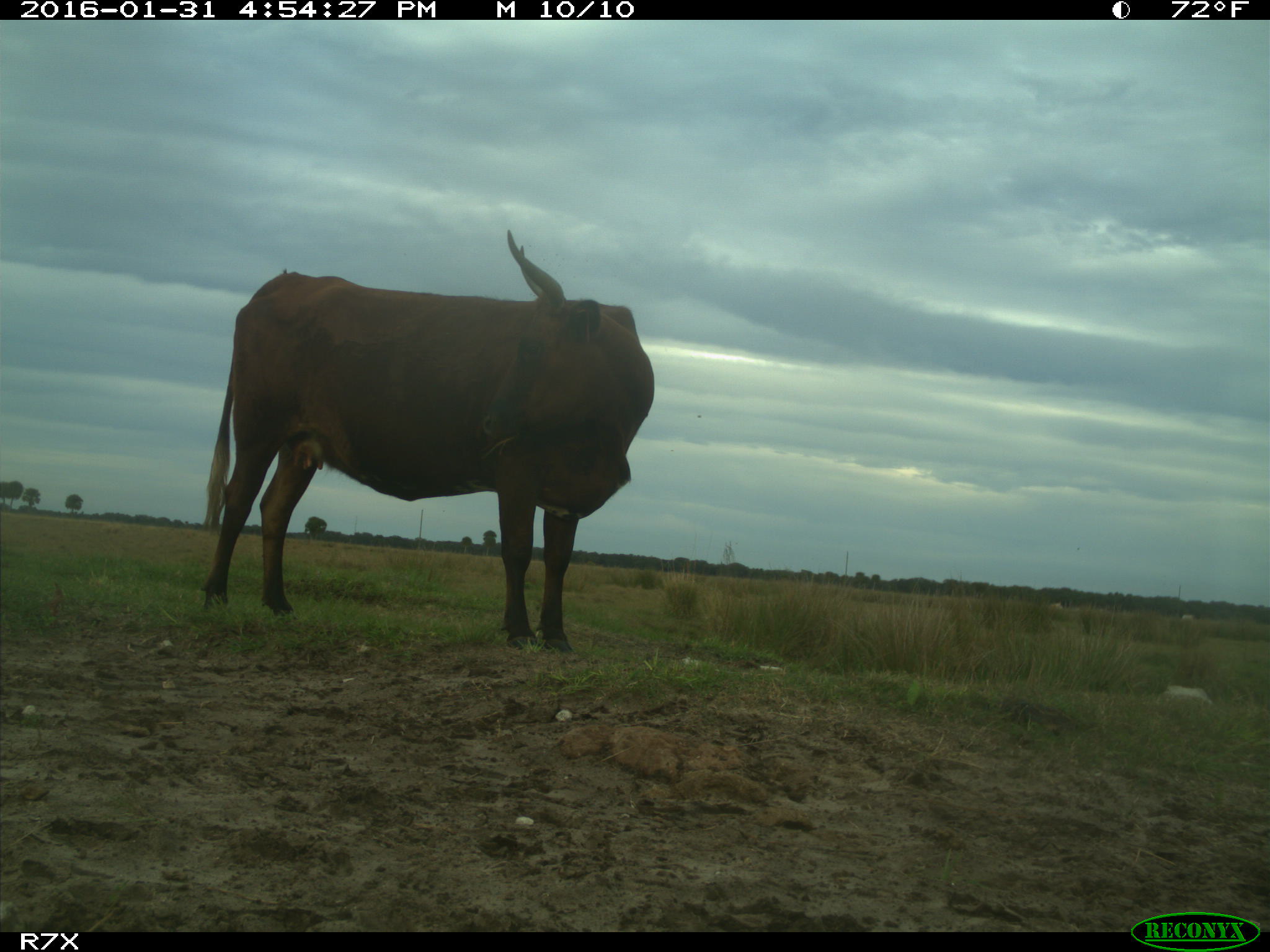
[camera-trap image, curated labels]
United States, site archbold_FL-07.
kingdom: Animalia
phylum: Chordata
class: Mammalia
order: Artiodactyla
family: Bovidae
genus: Bos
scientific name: Bos taurus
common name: domestic cow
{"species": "Bos taurus (domestic cow)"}